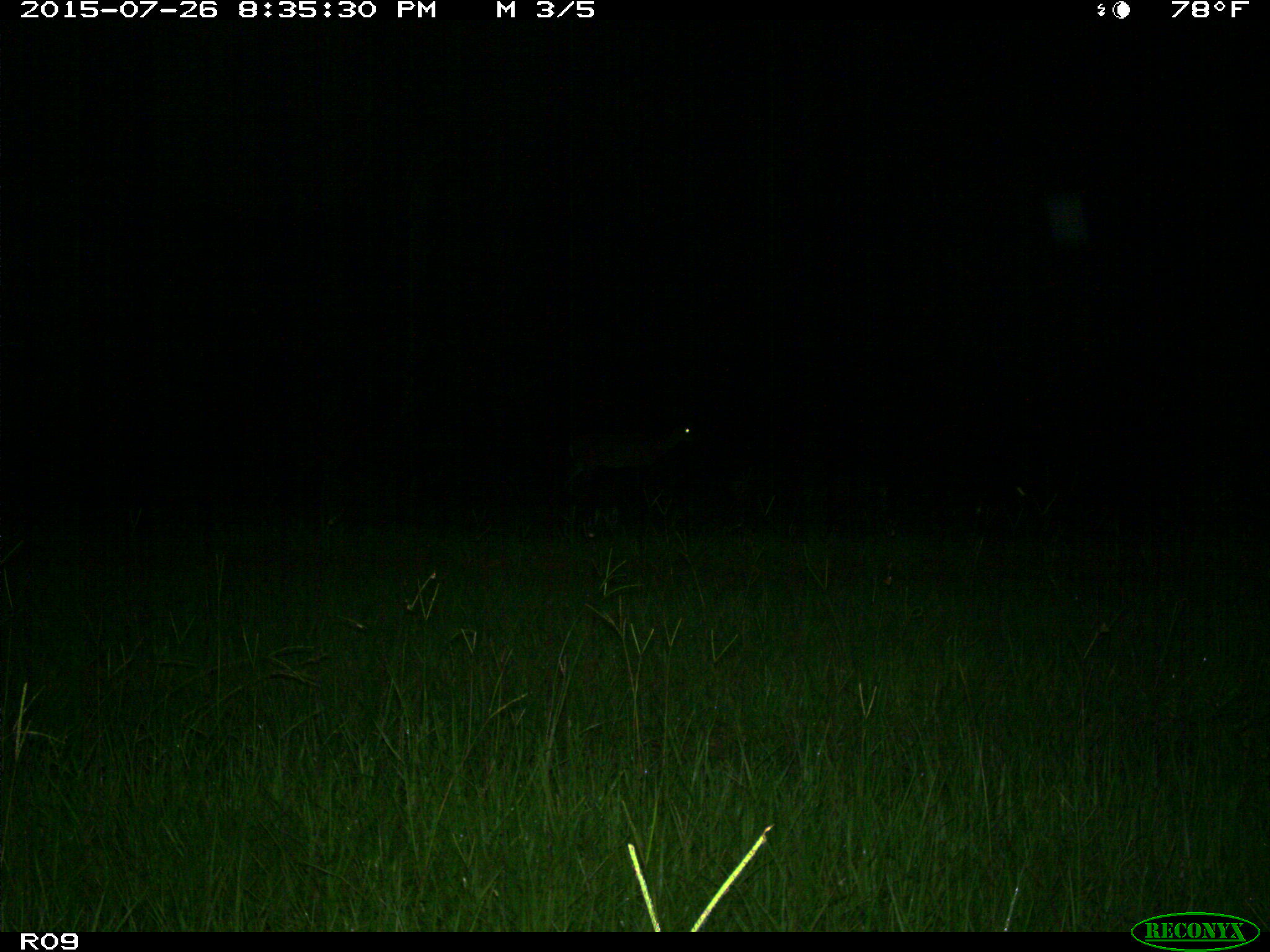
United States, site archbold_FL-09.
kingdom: Animalia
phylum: Chordata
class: Mammalia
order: Artiodactyla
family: Cervidae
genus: Odocoileus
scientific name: Odocoileus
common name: deer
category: unidentified deer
Unidentified deer (deer) (Odocoileus).